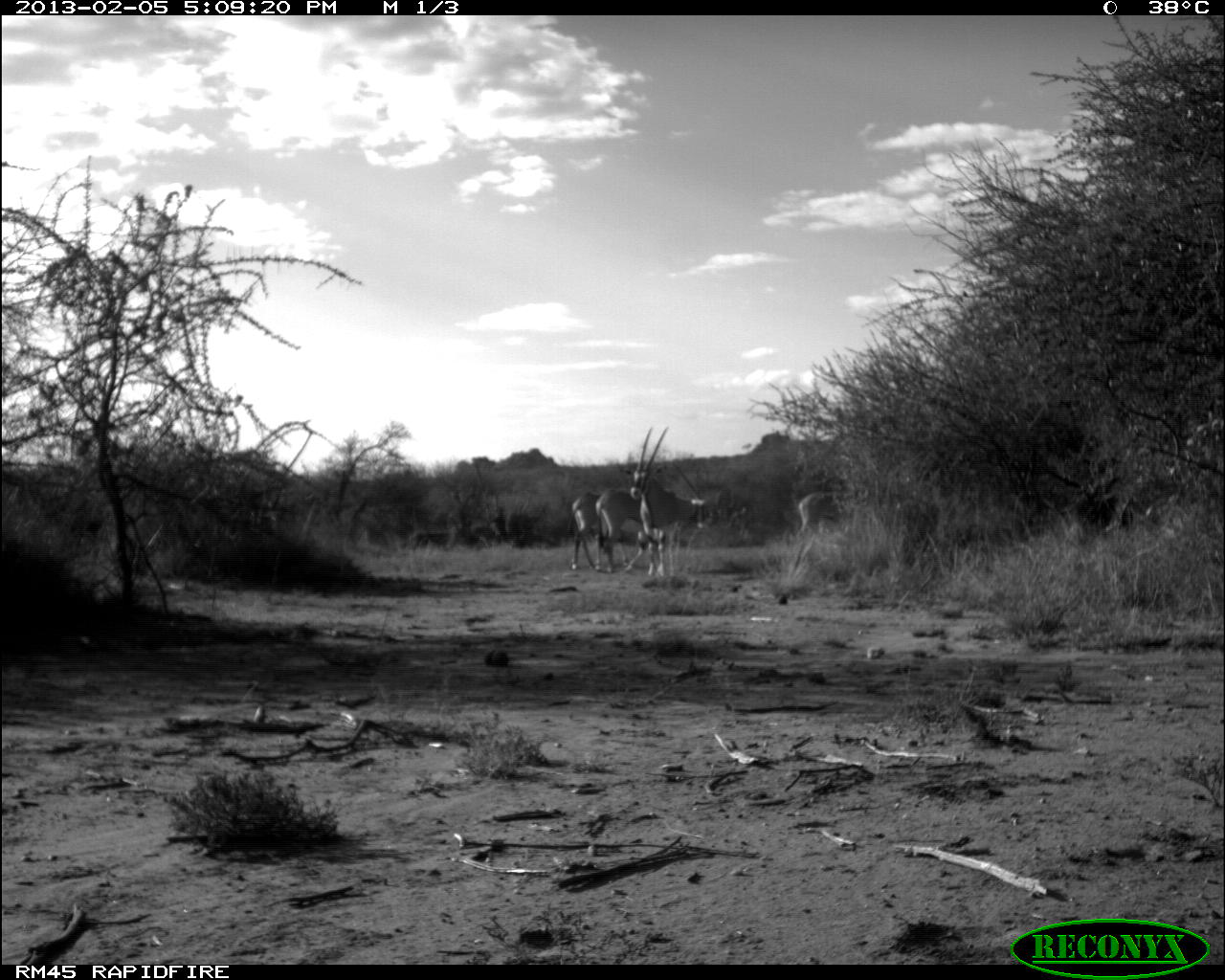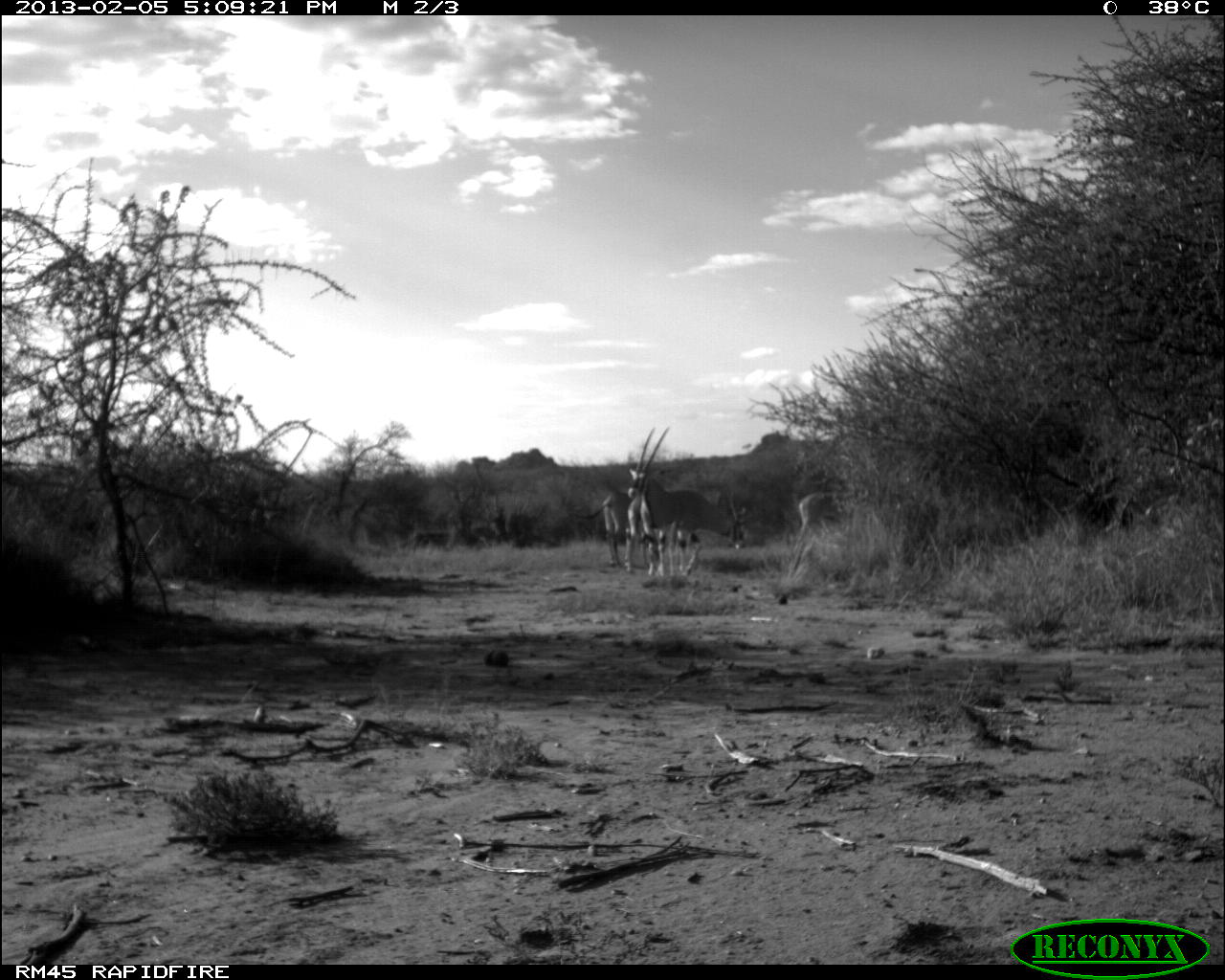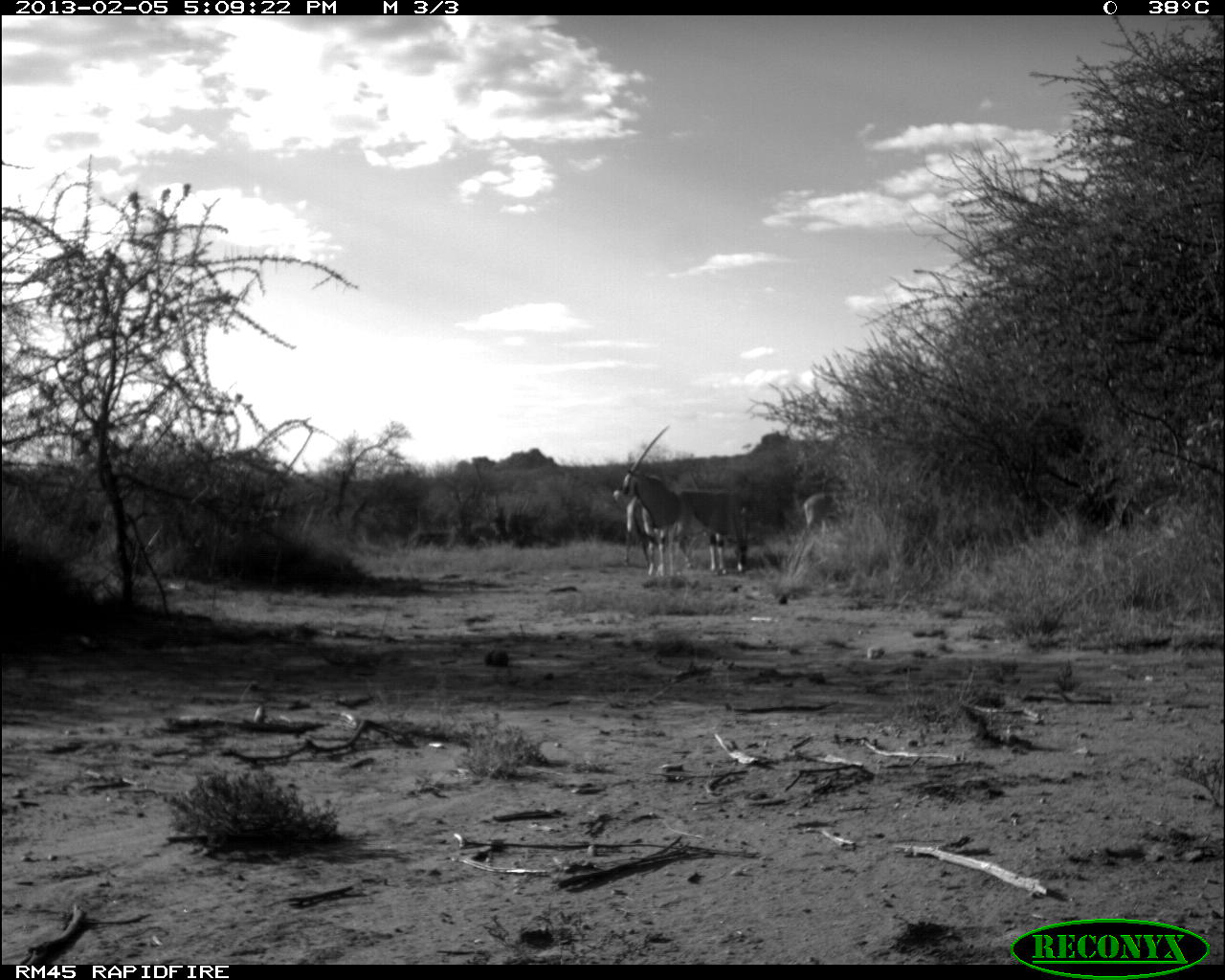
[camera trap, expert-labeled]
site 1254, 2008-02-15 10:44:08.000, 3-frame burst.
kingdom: Animalia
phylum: Chordata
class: Mammalia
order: Artiodactyla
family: Bovidae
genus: Aepyceros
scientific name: Aepyceros melampus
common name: impala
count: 2